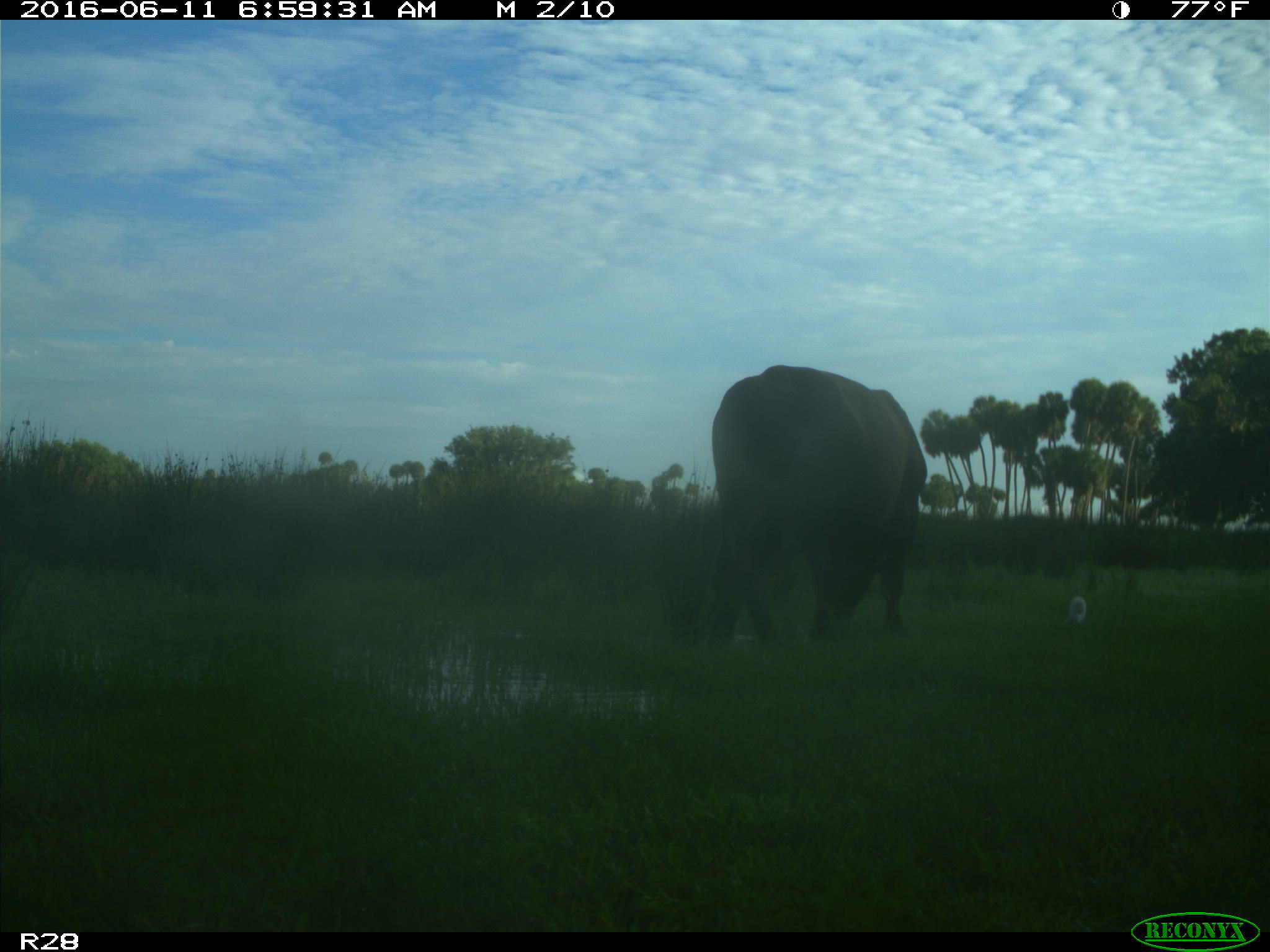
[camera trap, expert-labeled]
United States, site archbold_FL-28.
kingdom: Animalia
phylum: Chordata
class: Mammalia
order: Artiodactyla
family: Bovidae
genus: Bos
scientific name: Bos taurus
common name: domestic cow